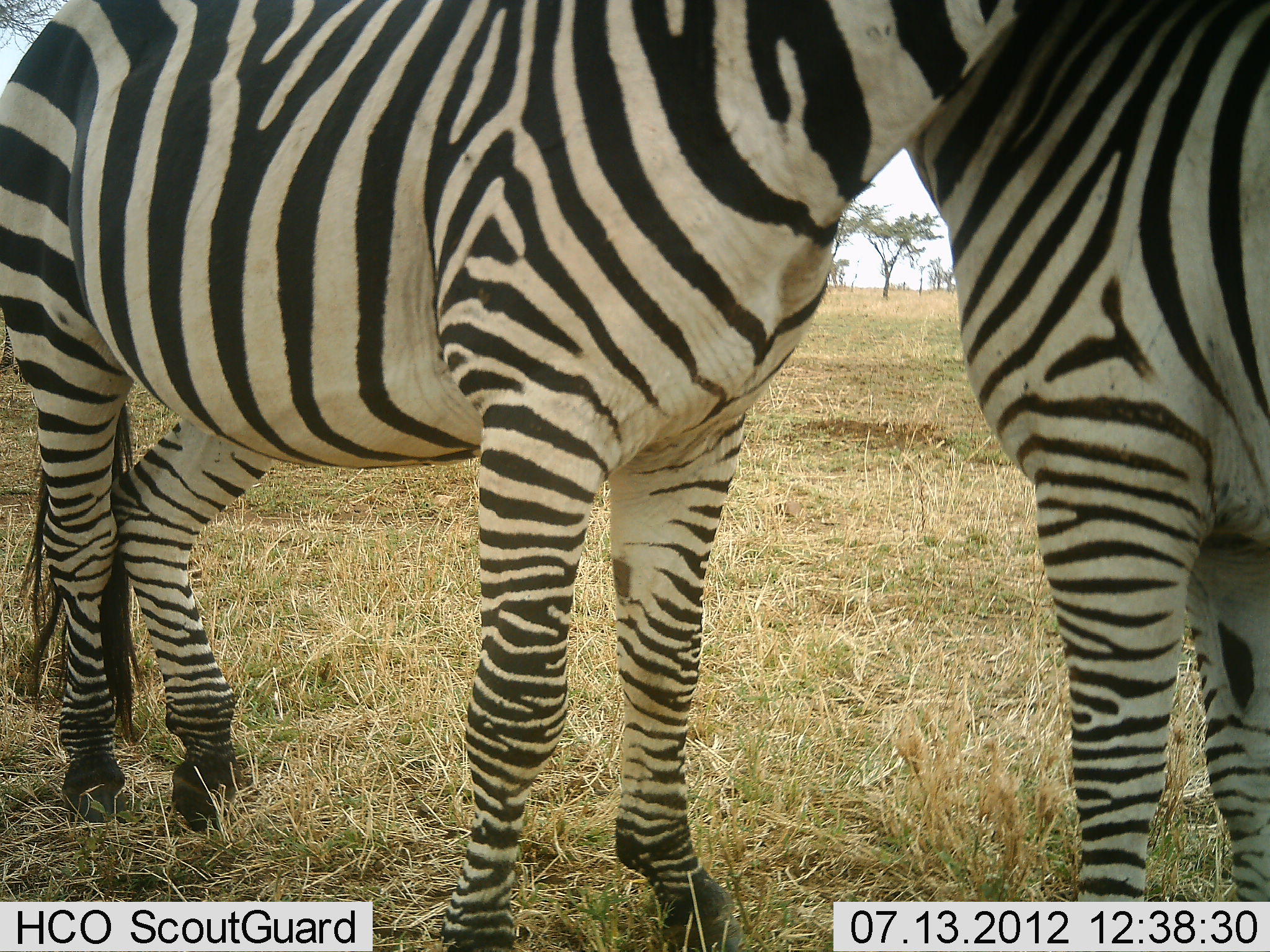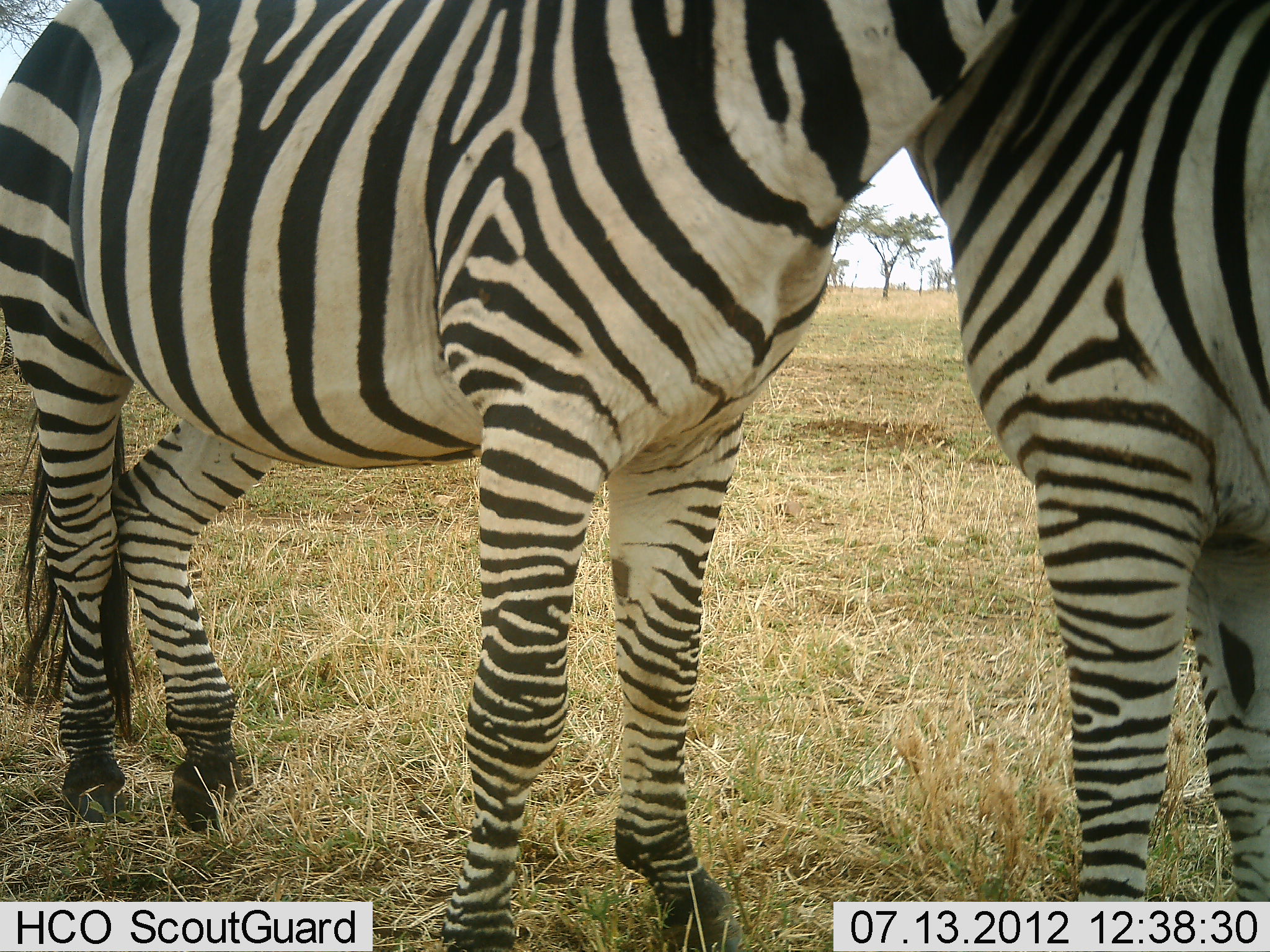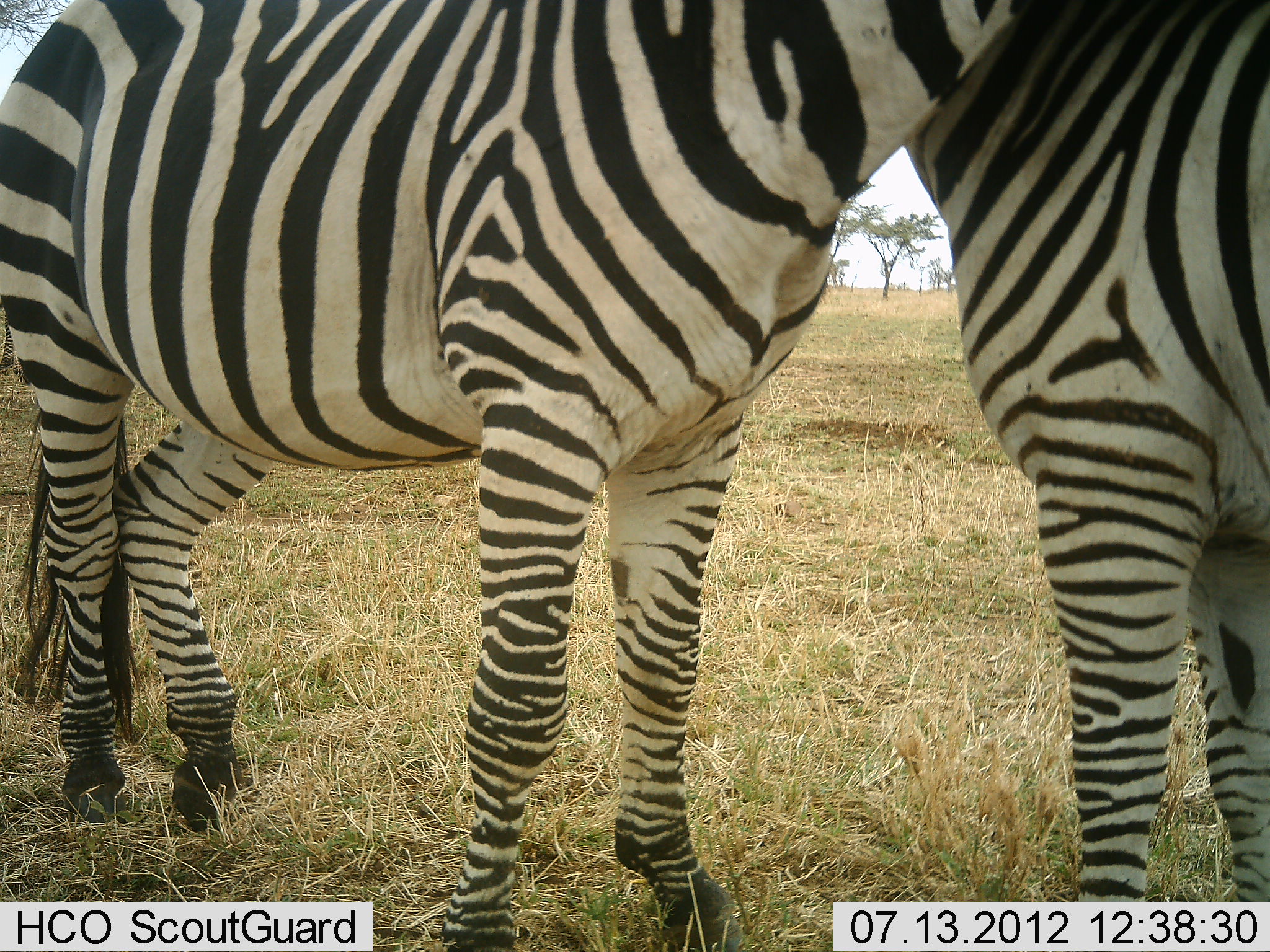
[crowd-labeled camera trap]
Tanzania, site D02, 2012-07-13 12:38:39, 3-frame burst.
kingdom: Animalia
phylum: Chordata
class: Mammalia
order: Perissodactyla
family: Equidae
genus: Equus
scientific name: Equus quagga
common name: plains zebra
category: zebra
Zebra (plains zebra) (Equus quagga), count 2. Behavior (volunteer vote fractions): standing 60%, resting 0%, moving 0%, interacting 50%. Young present (vote fraction): 0%. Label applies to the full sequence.